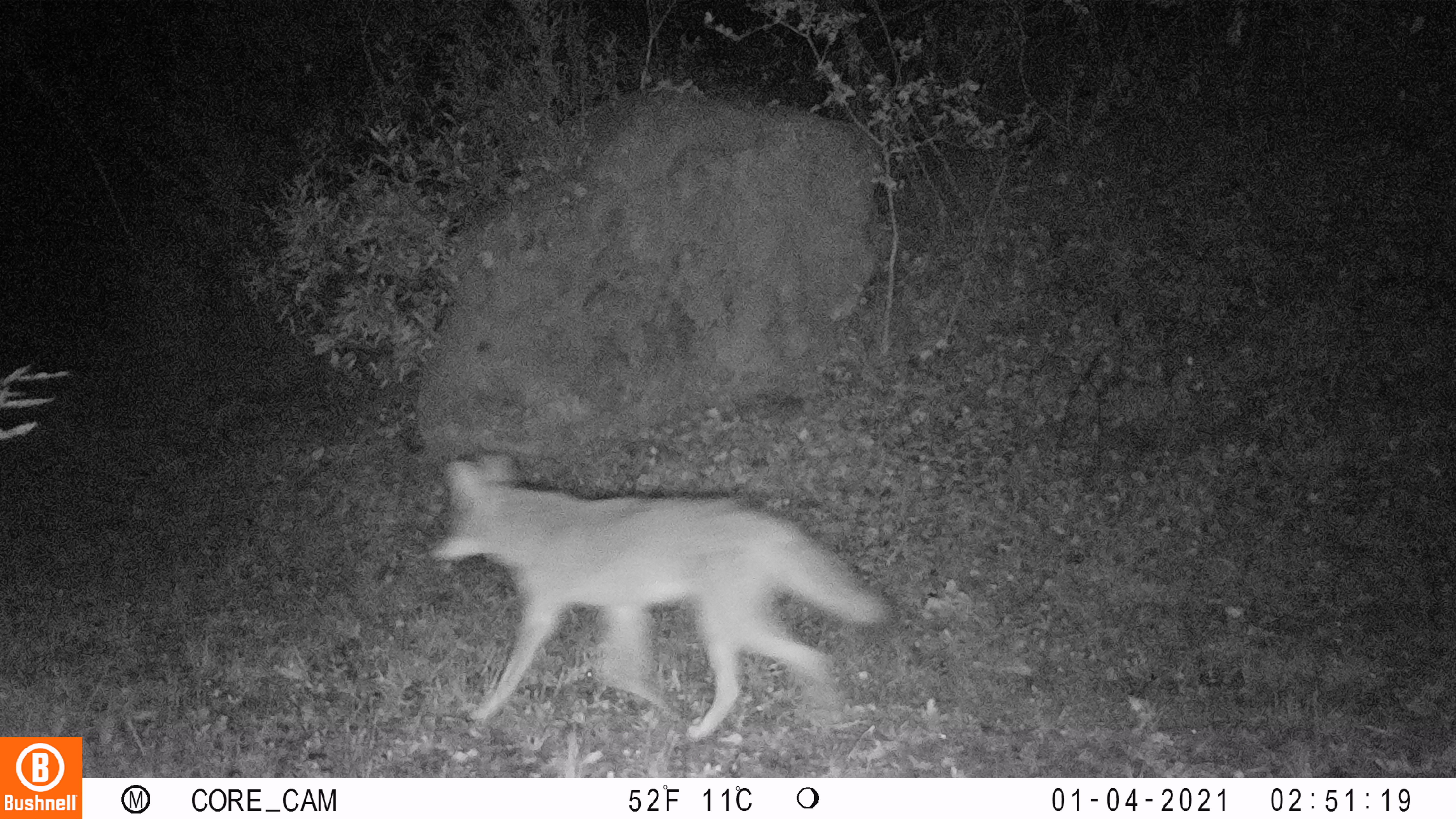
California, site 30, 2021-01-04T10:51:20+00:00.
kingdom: Animalia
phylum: Chordata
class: Mammalia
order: Carnivora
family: Canidae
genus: Canis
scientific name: Canis latrans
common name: coyote